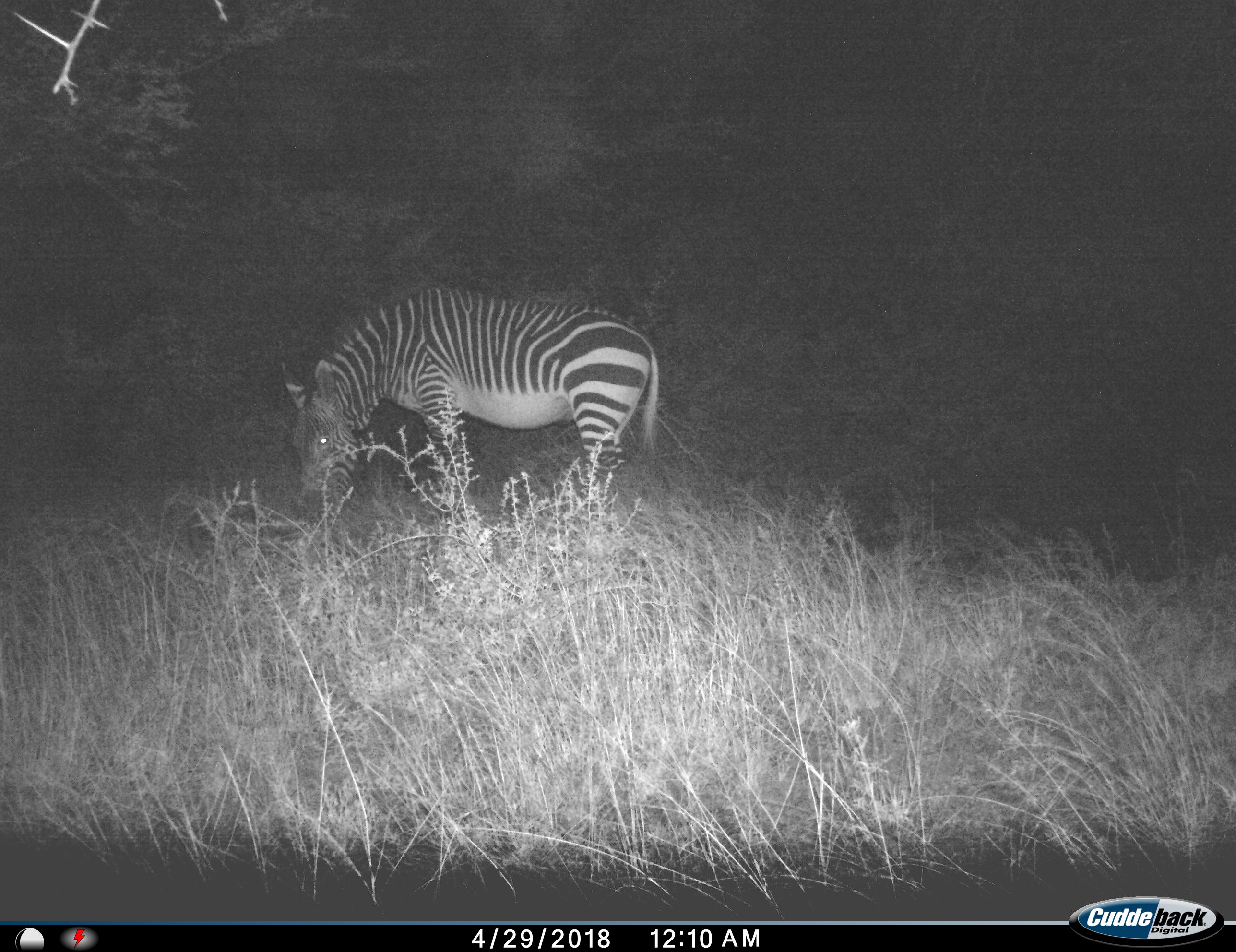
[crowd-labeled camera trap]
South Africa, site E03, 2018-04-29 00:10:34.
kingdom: Animalia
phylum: Chordata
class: Mammalia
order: Perissodactyla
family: Equidae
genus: Equus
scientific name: Equus zebra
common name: mountain zebra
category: zebramountain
Zebramountain (mountain zebra) (Equus zebra), count 1. Behavior (volunteer vote fractions): standing 38%, resting 0%, moving 12%, interacting 0%. Young present (vote fraction): 0%. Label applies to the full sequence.